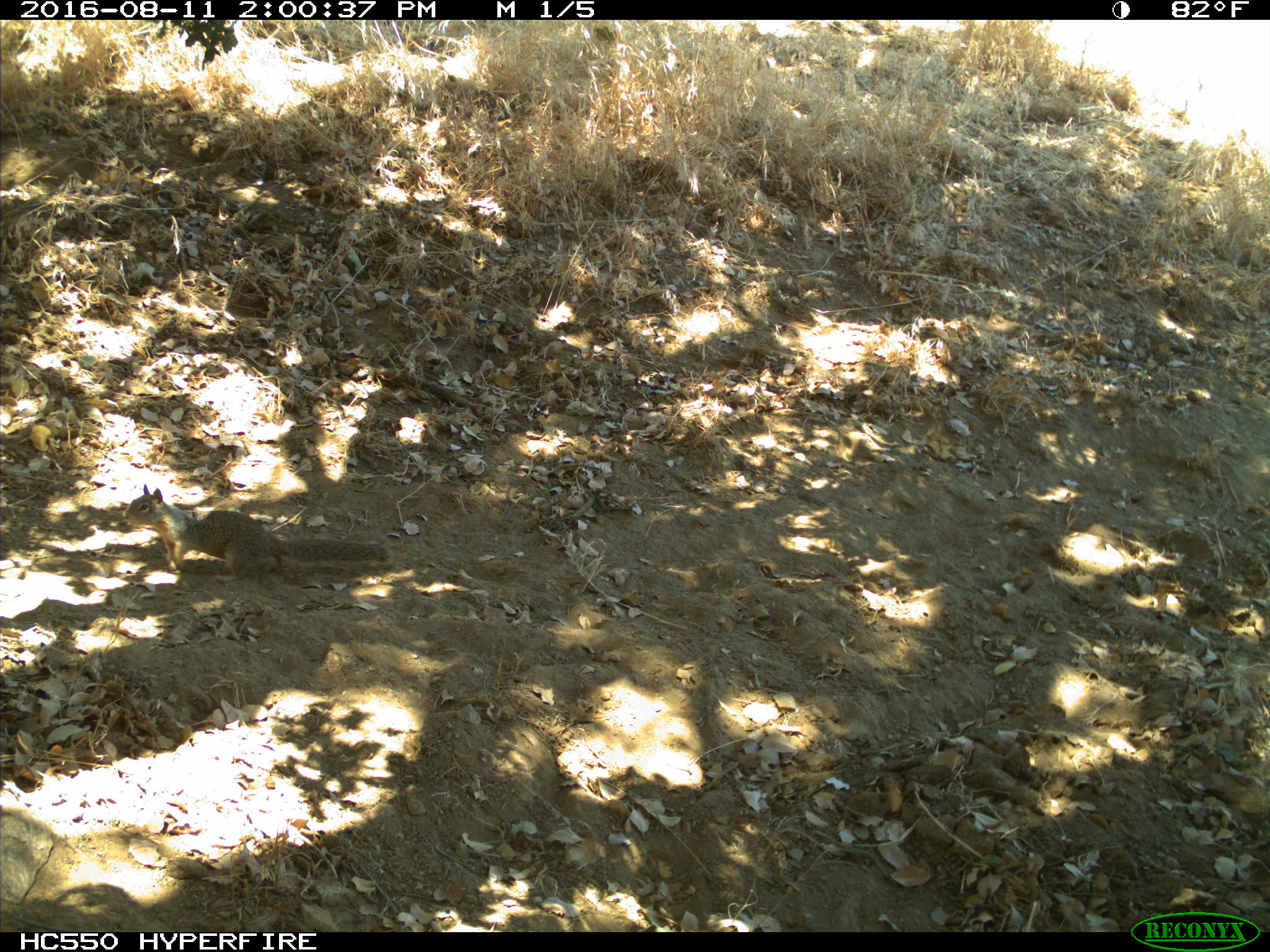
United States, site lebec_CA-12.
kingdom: Animalia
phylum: Chordata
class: Mammalia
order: Rodentia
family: Sciuridae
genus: Otospermophilus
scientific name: Otospermophilus beecheyi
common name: california ground squirrel